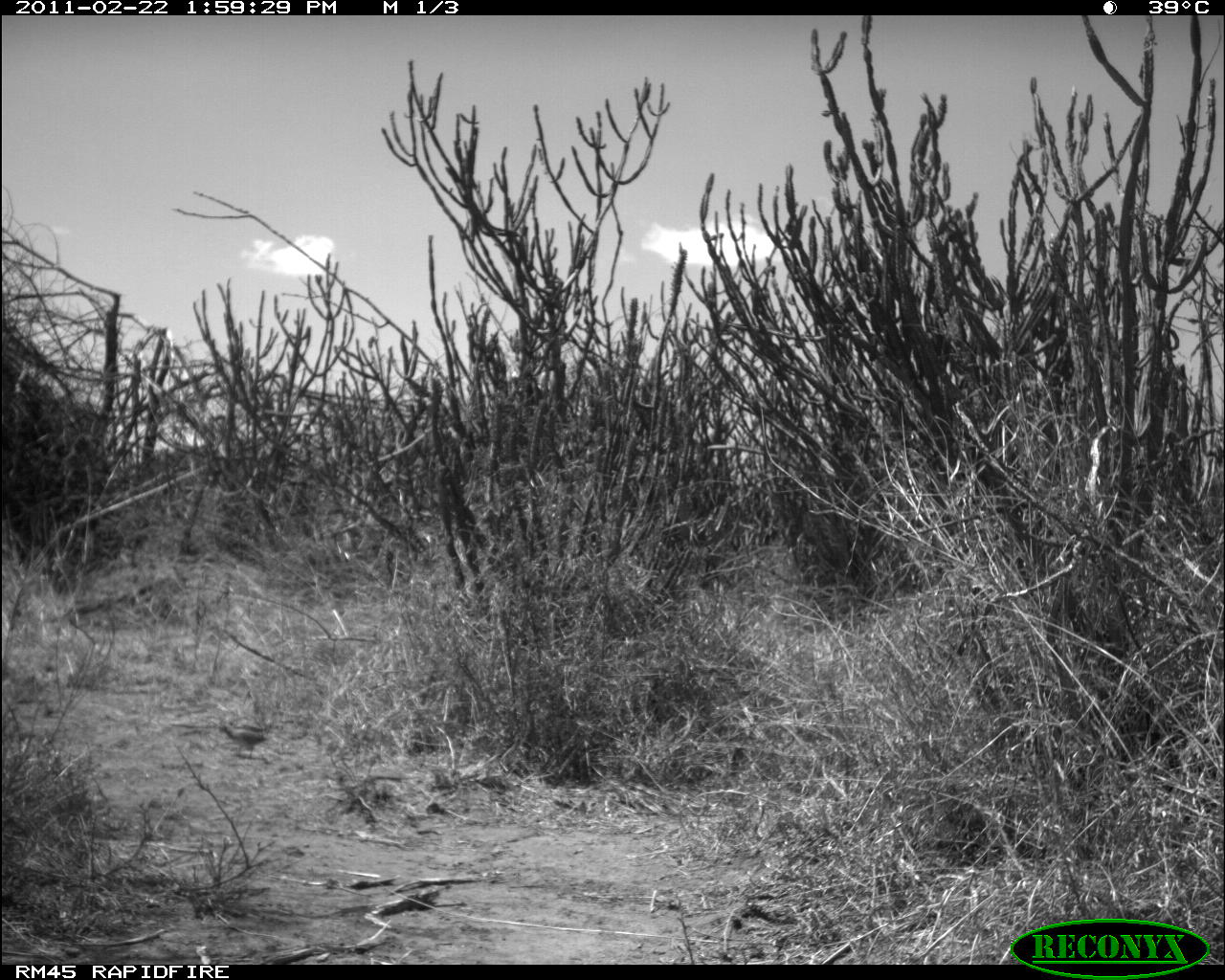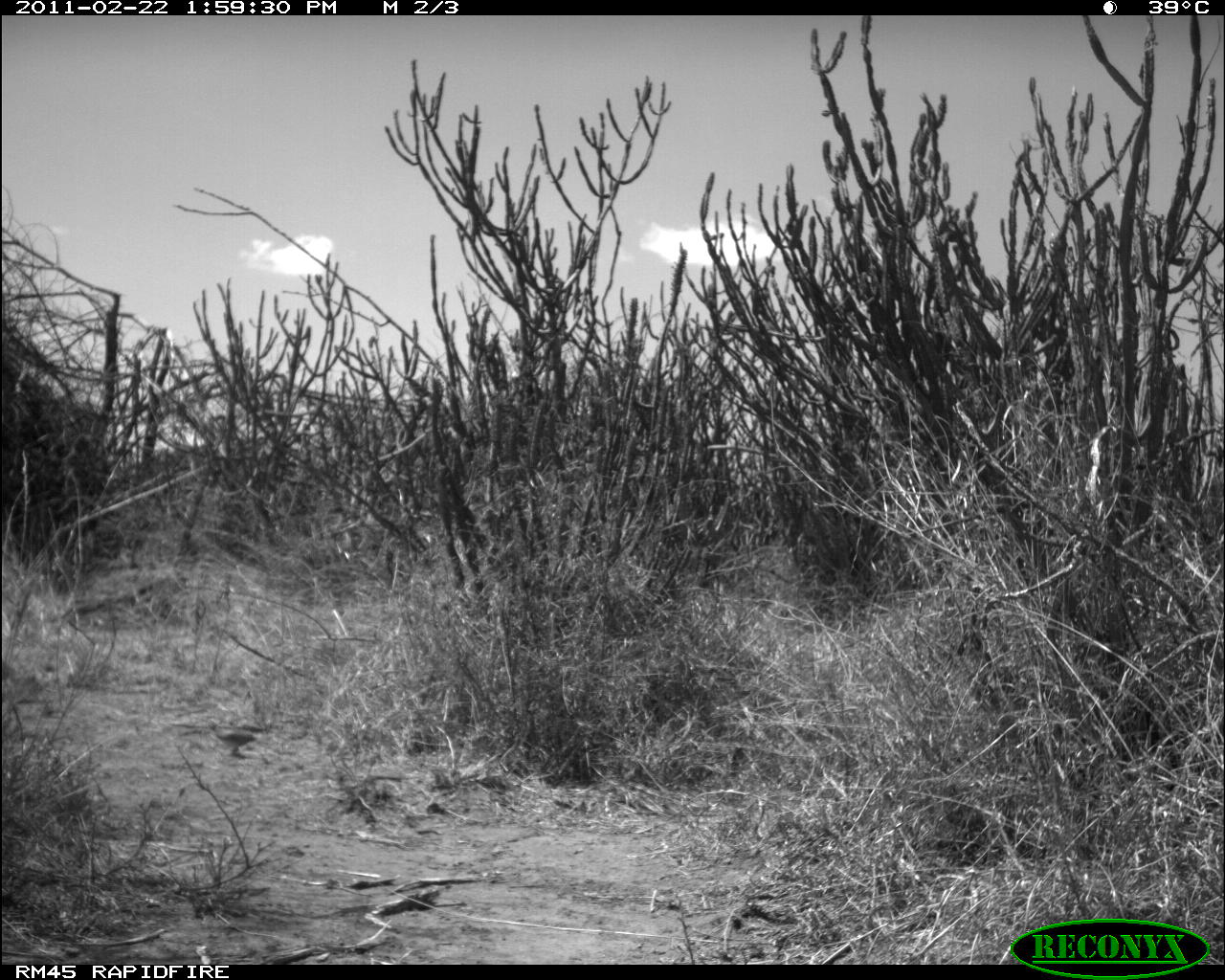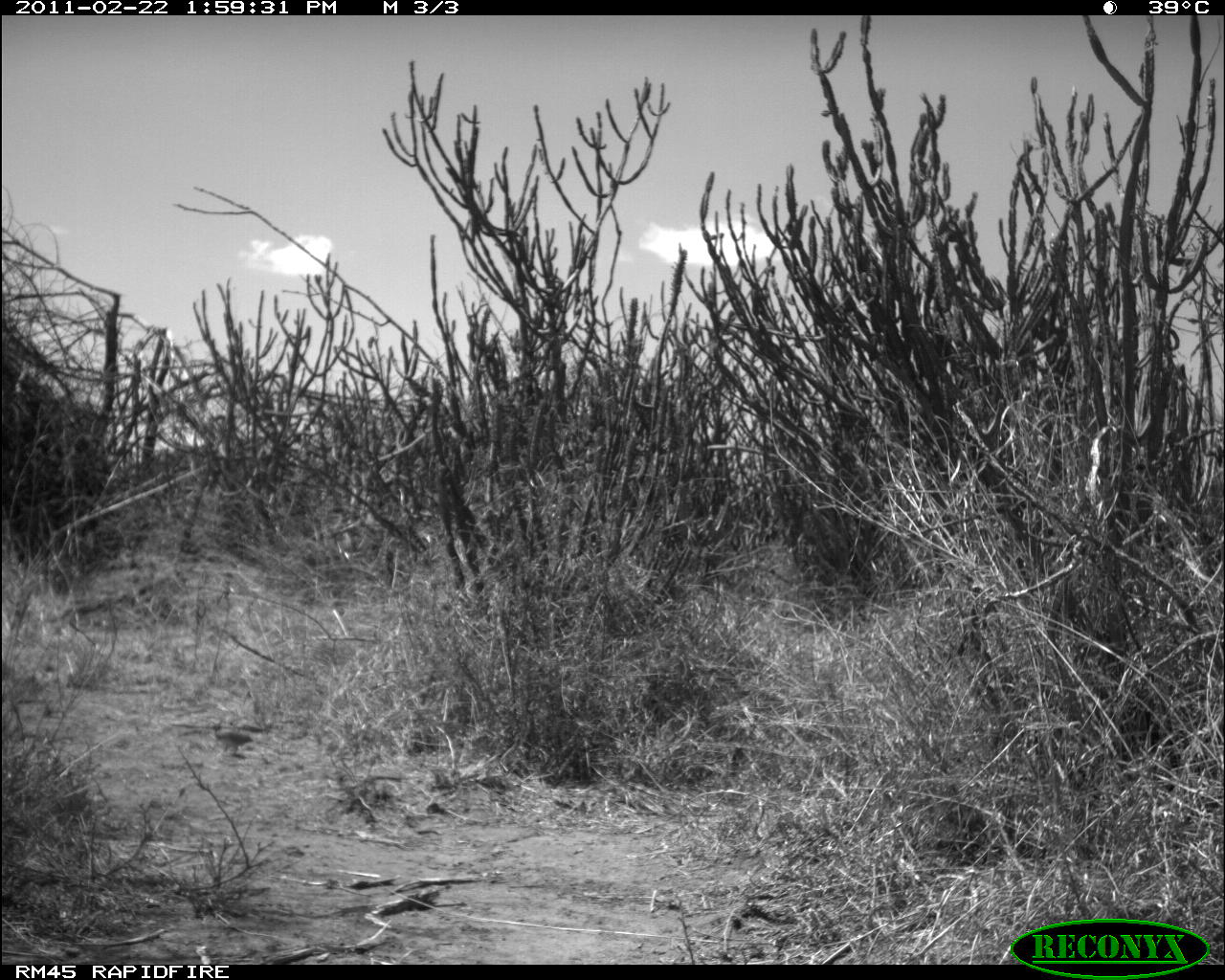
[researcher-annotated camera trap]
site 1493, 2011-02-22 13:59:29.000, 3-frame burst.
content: unidentified animal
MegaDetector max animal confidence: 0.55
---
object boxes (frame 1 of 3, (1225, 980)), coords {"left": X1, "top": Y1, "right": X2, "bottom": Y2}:
unknown: {"left": 218, "top": 722, "right": 267, "bottom": 759}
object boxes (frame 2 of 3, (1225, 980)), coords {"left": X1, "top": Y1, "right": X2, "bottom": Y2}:
unknown: {"left": 205, "top": 719, "right": 257, "bottom": 751}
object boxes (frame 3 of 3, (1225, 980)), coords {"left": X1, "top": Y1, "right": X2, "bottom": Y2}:
unknown: {"left": 205, "top": 720, "right": 254, "bottom": 755}